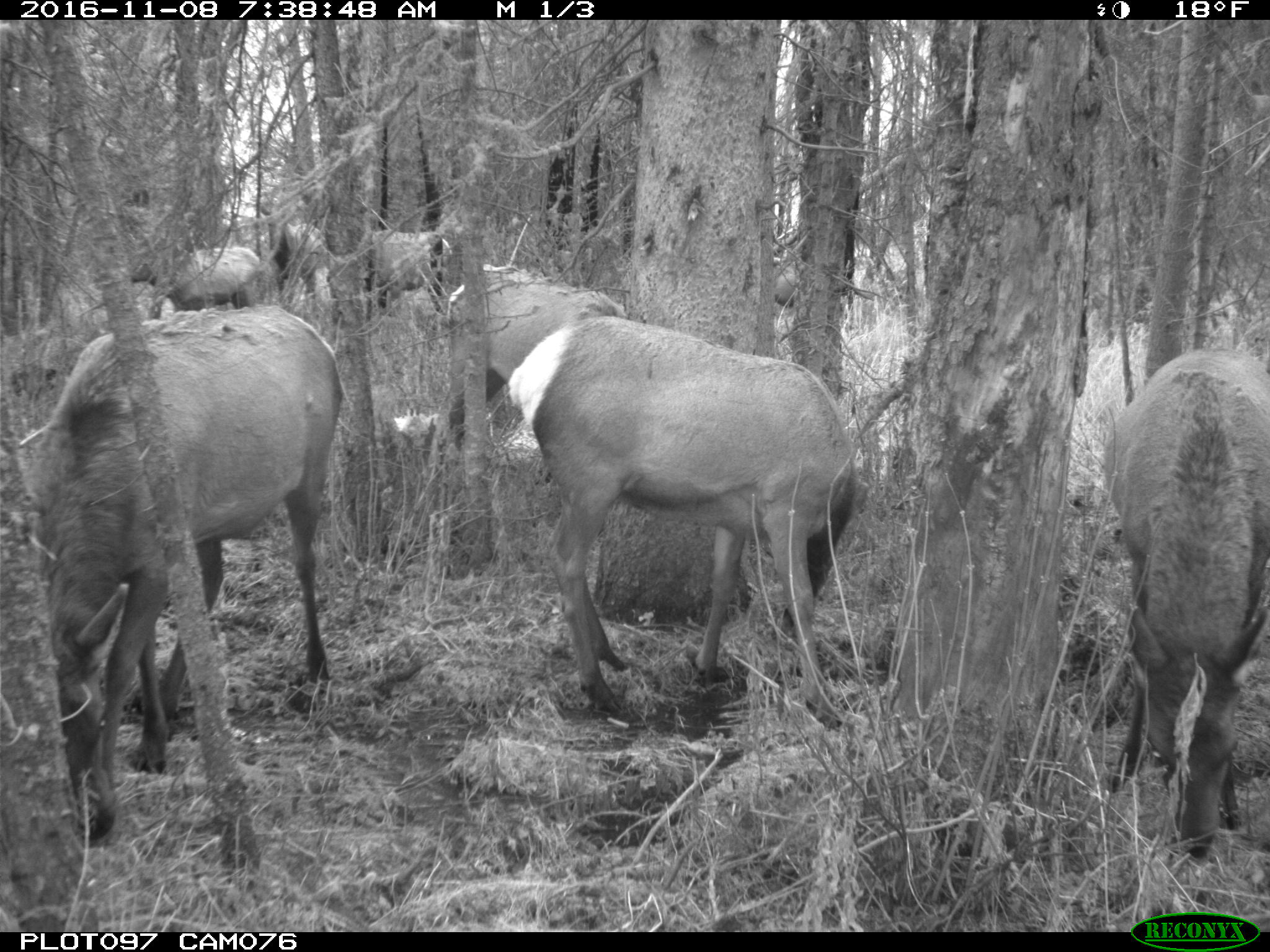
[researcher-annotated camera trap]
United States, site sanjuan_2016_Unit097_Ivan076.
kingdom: Animalia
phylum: Chordata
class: Mammalia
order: Artiodactyla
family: Cervidae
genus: Cervus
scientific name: Cervus elaphus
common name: red deer